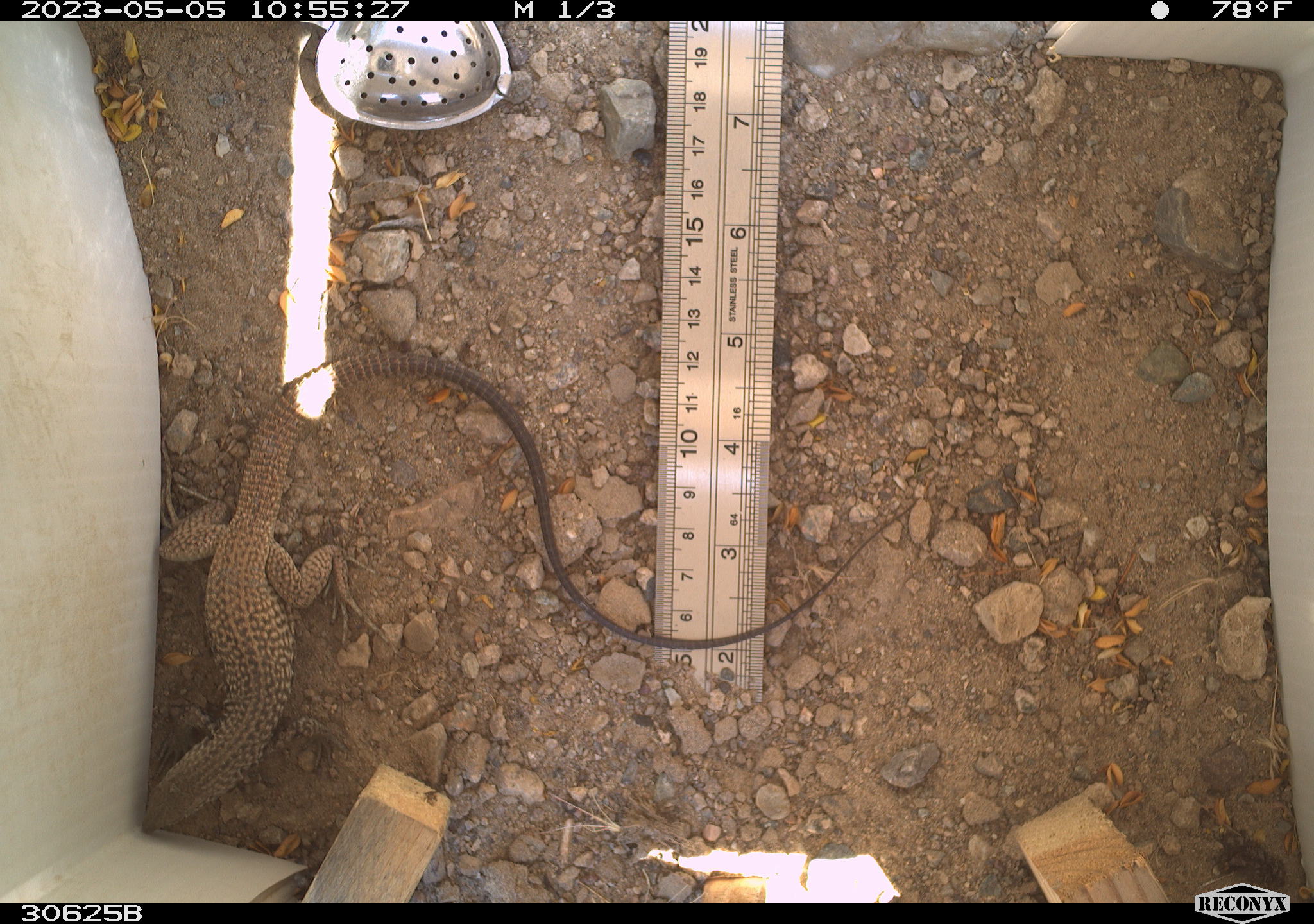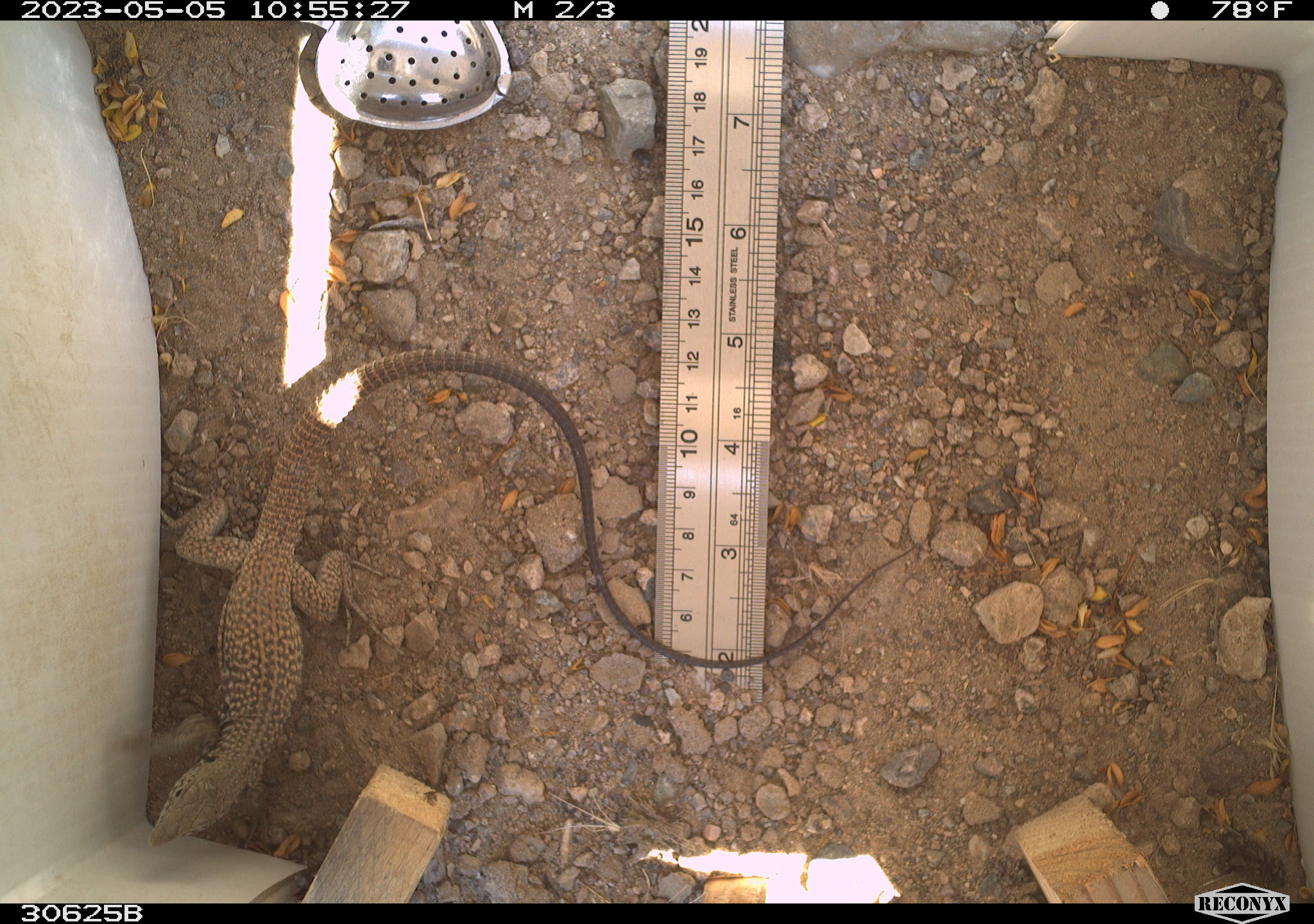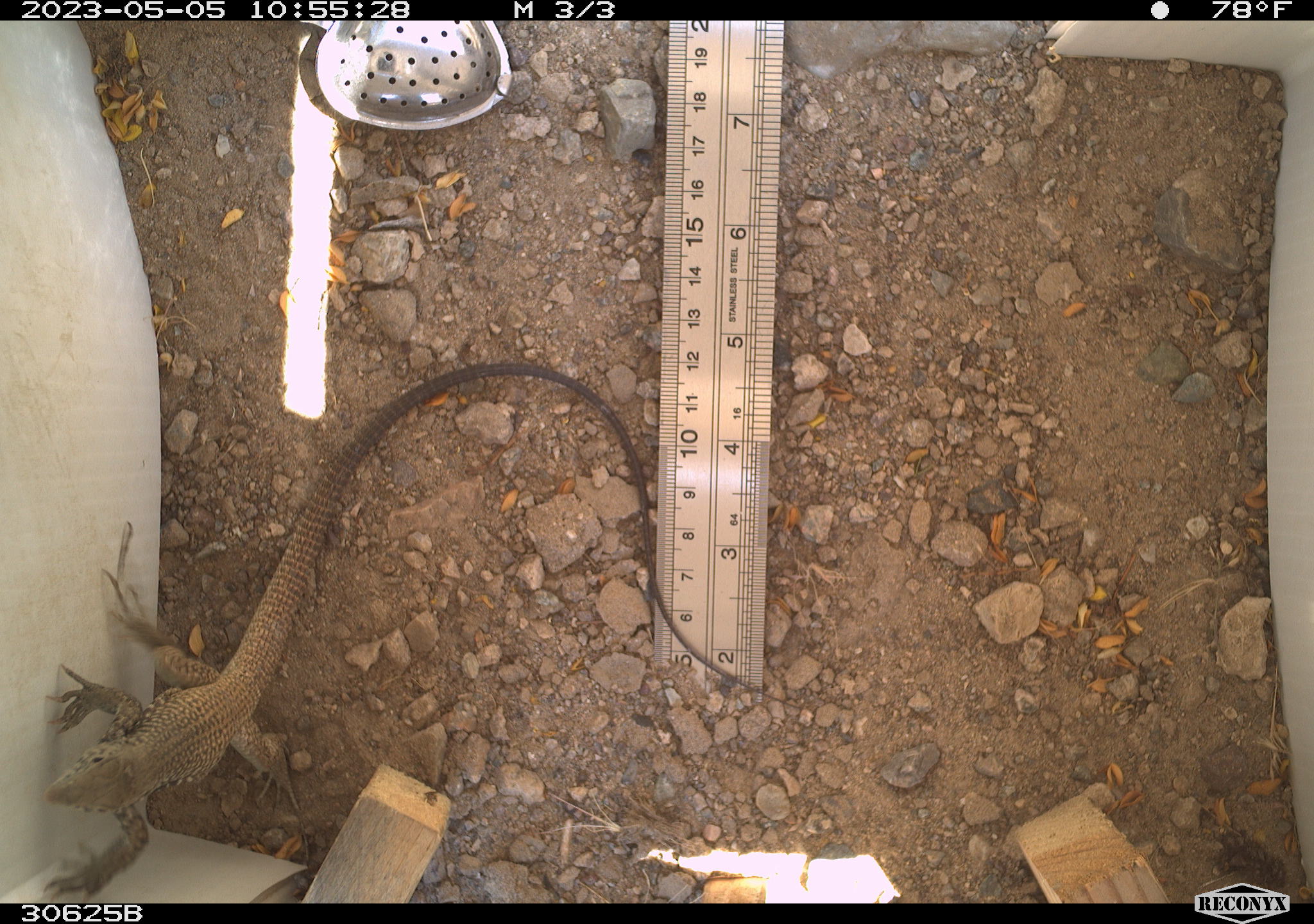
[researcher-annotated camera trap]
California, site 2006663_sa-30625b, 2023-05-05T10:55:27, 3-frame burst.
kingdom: Animalia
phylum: Chordata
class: Reptilia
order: Squamata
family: Teiidae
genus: Aspidoscelis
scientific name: Aspidoscelis tigris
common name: western whiptail